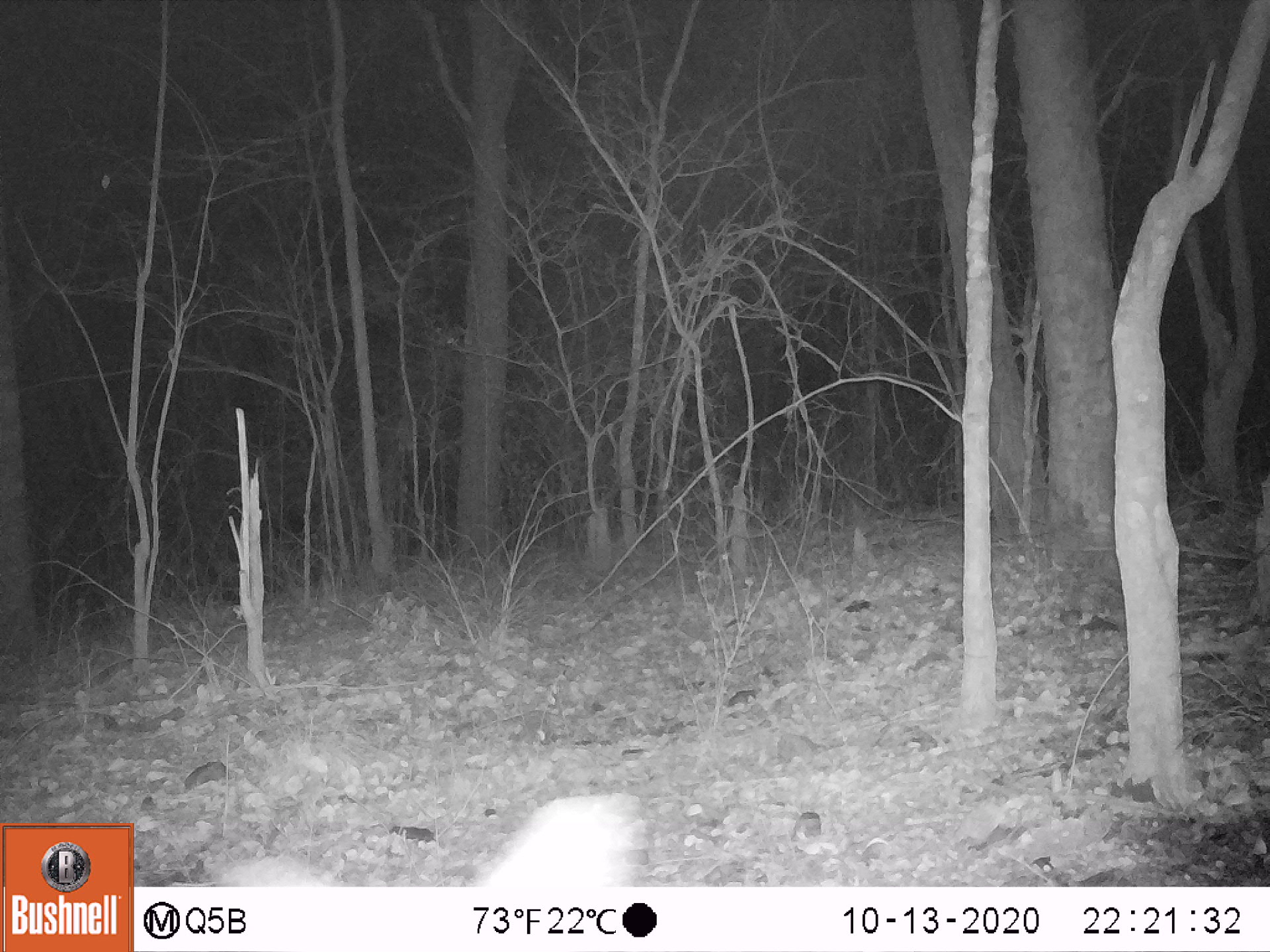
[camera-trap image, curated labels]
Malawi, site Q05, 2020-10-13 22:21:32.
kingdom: Animalia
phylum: Chordata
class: Mammalia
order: Artiodactyla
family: Bovidae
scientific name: Antilopinae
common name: small antelope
Small antelope (Antilopinae), count 1.